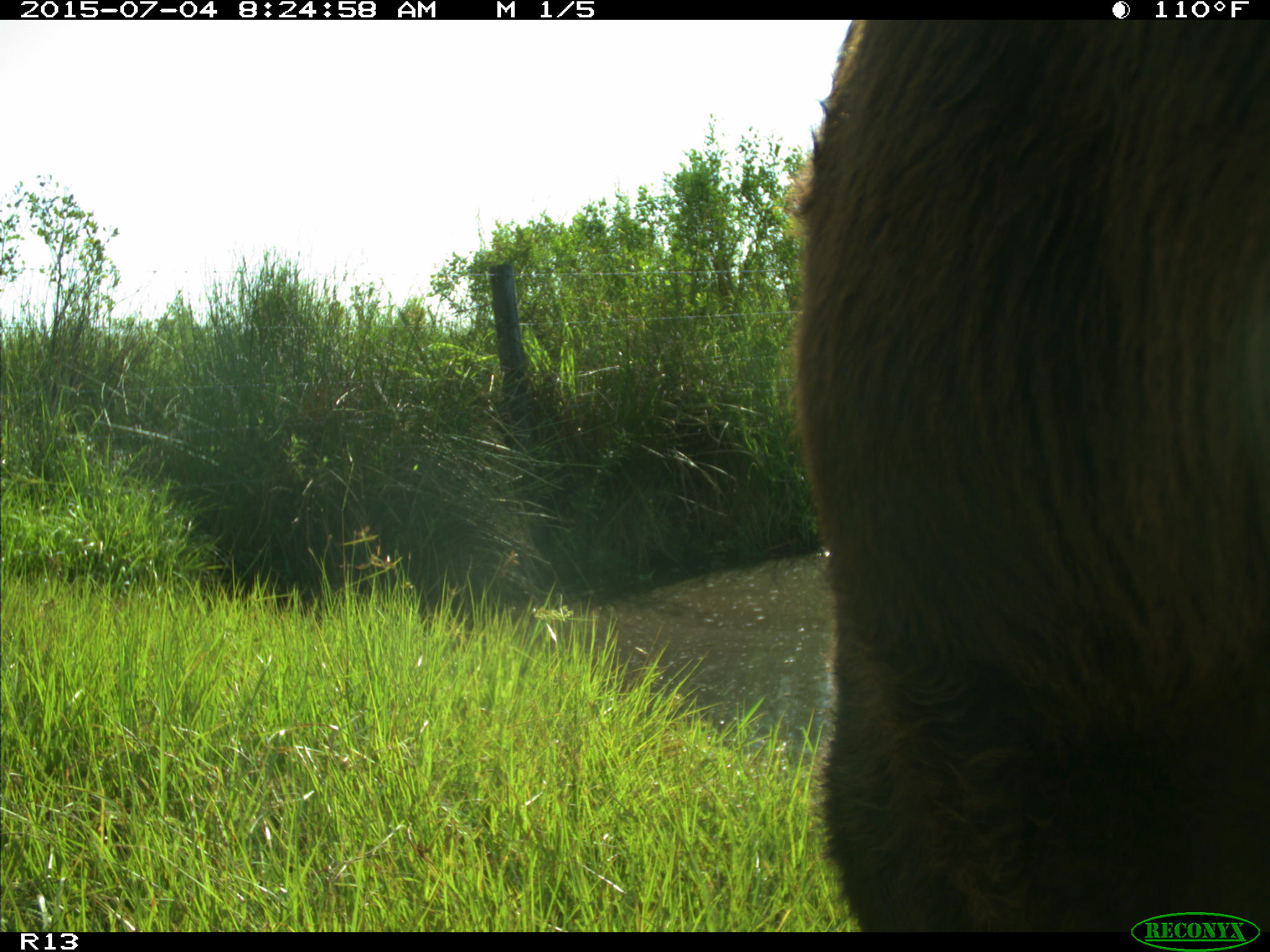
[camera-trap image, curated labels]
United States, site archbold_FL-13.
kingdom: Animalia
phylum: Chordata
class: Mammalia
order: Artiodactyla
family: Bovidae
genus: Bos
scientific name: Bos taurus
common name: domestic cow